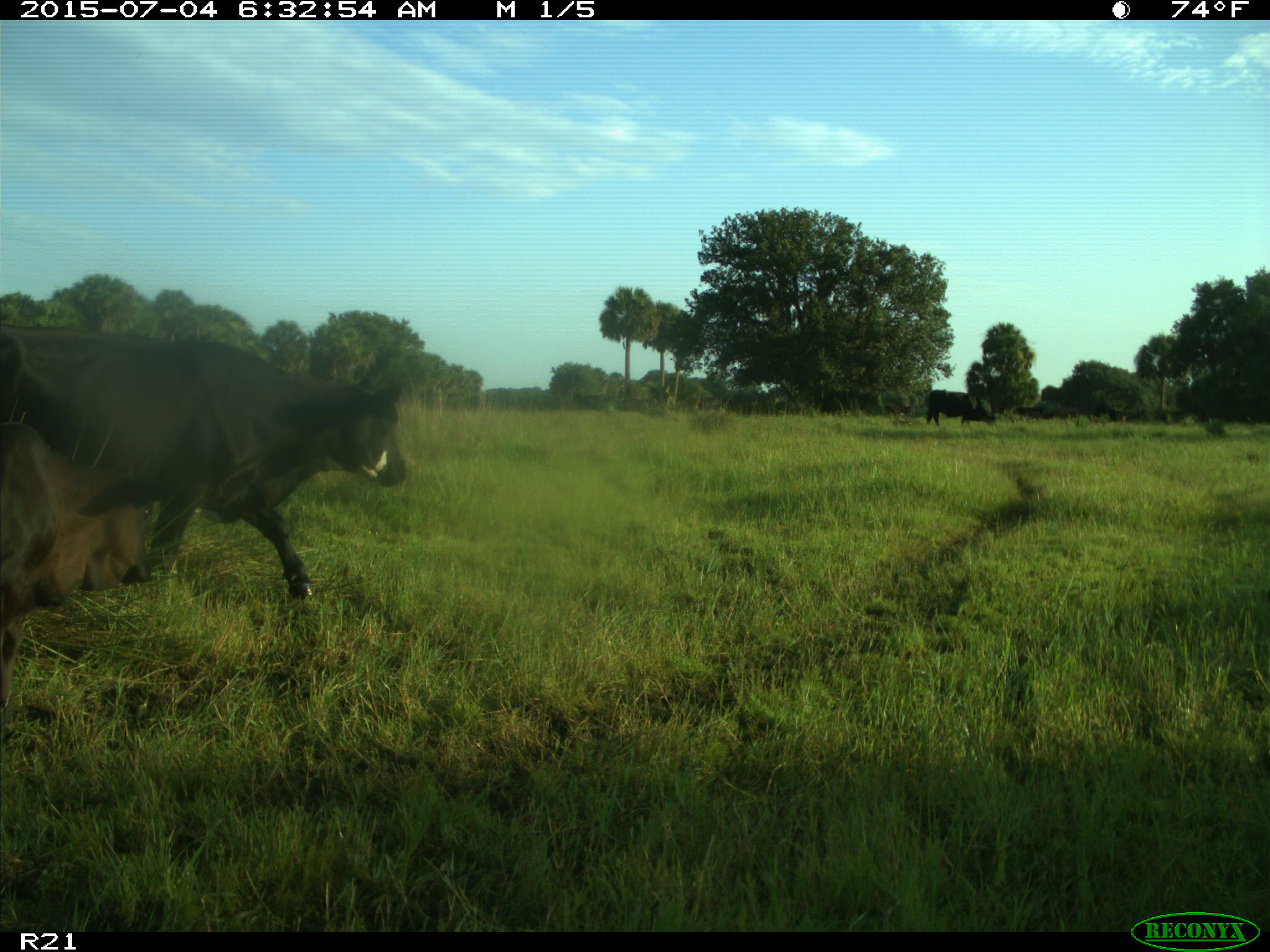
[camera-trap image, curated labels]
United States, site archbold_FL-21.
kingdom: Animalia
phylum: Chordata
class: Mammalia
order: Artiodactyla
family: Bovidae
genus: Bos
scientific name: Bos taurus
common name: domestic cow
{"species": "Bos taurus (domestic cow)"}